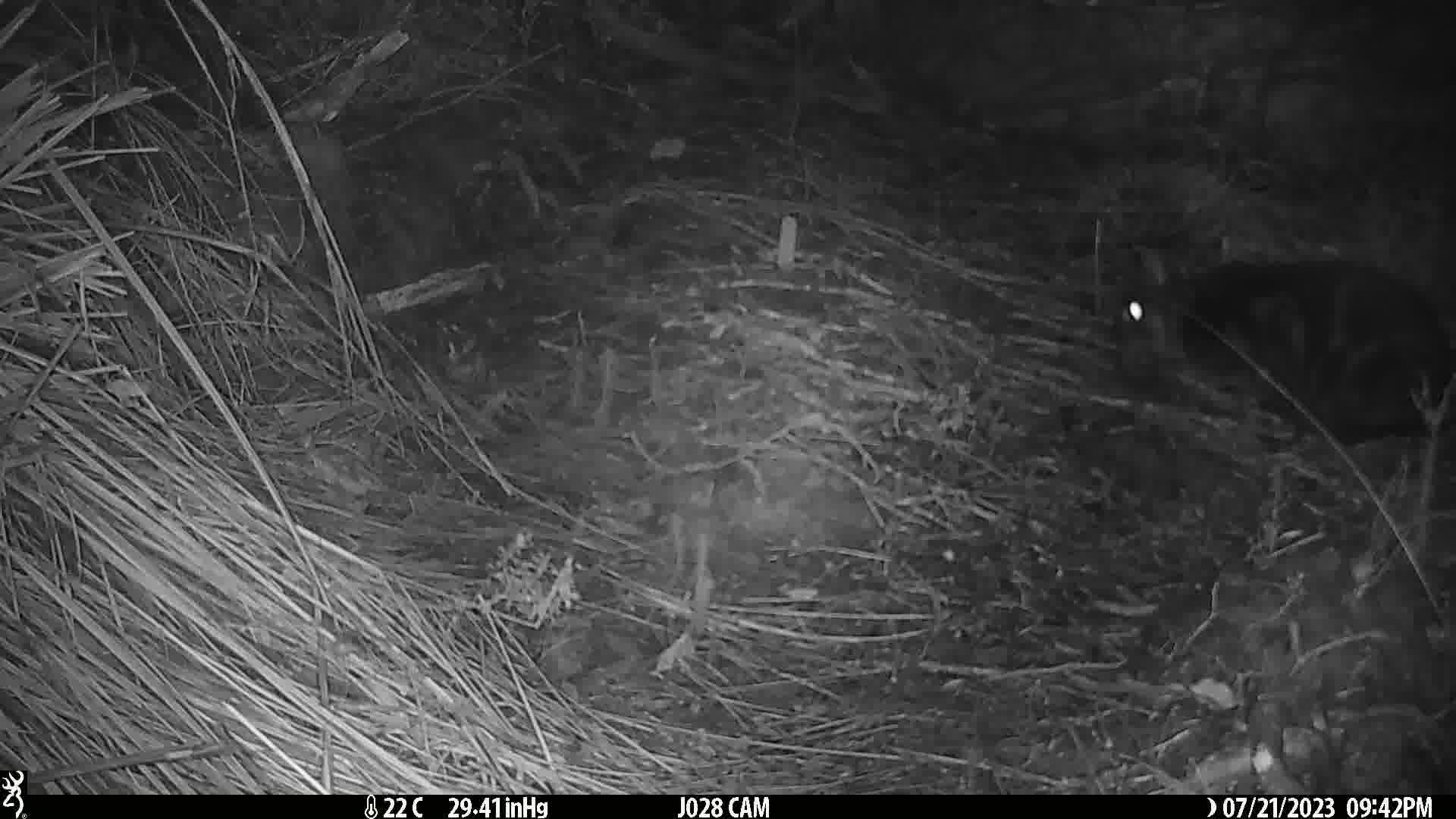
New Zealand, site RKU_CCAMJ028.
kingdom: Animalia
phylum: Chordata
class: Mammalia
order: Carnivora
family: Felidae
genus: Felis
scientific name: Felis catus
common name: domestic cat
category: cat